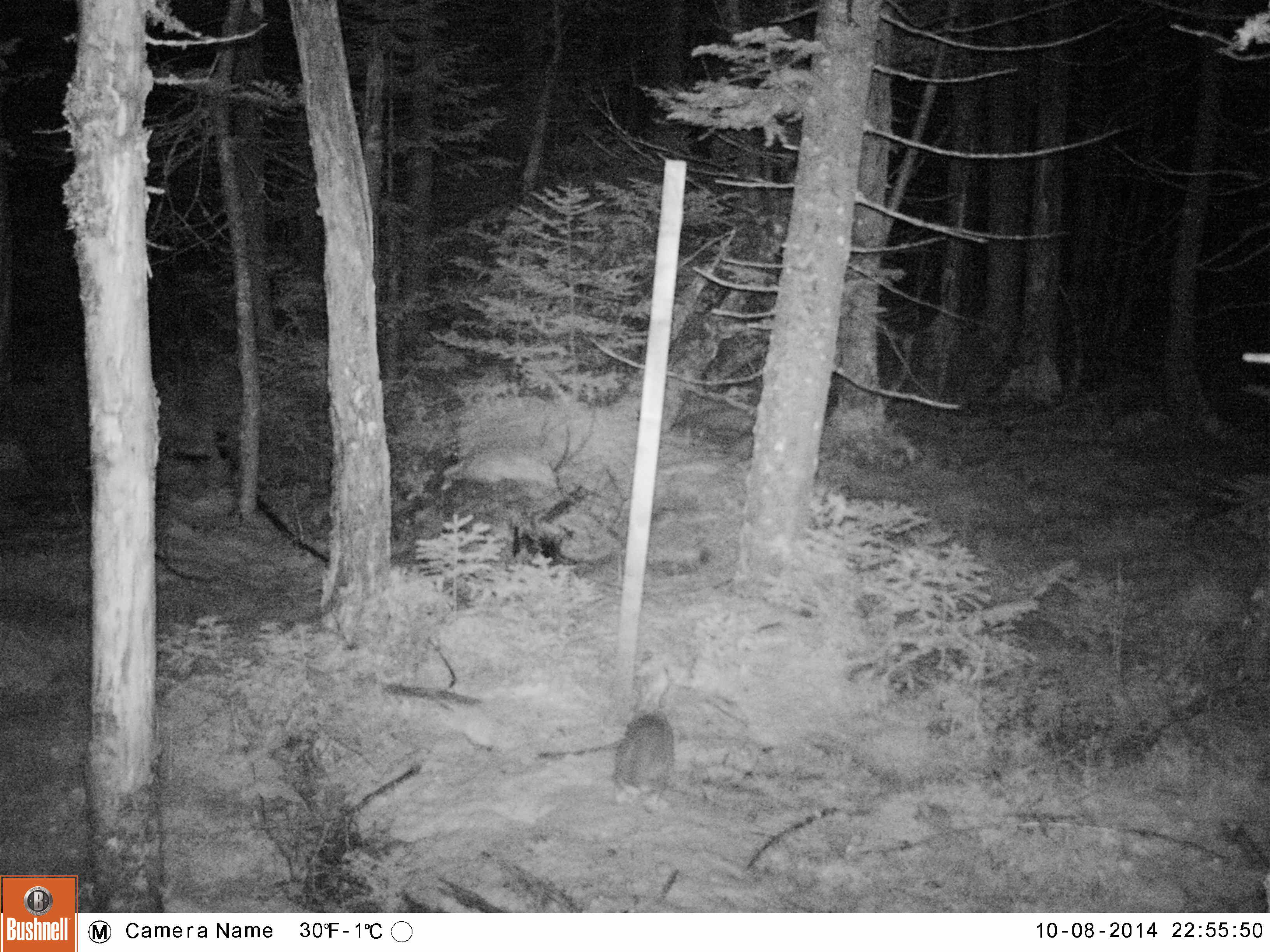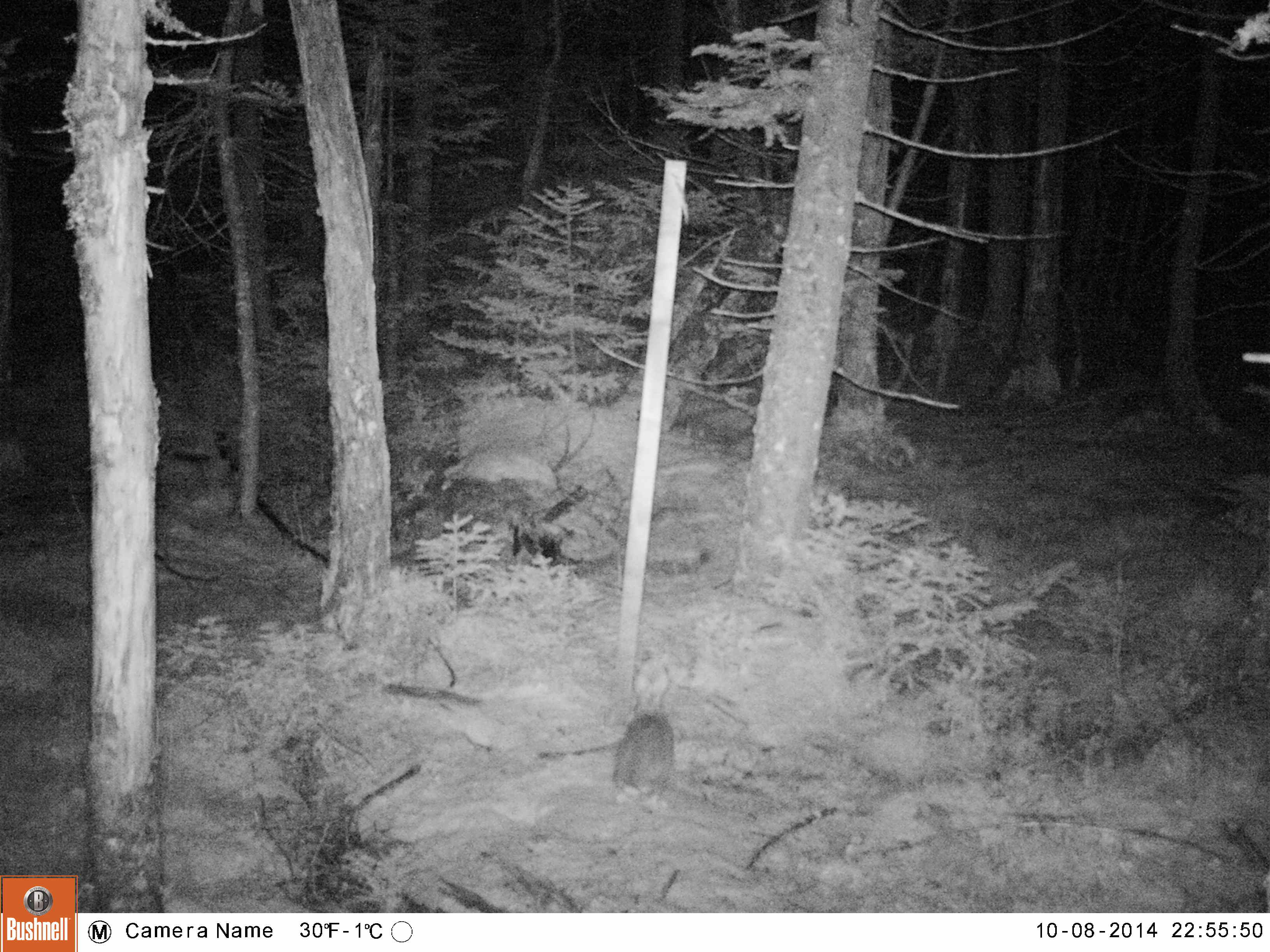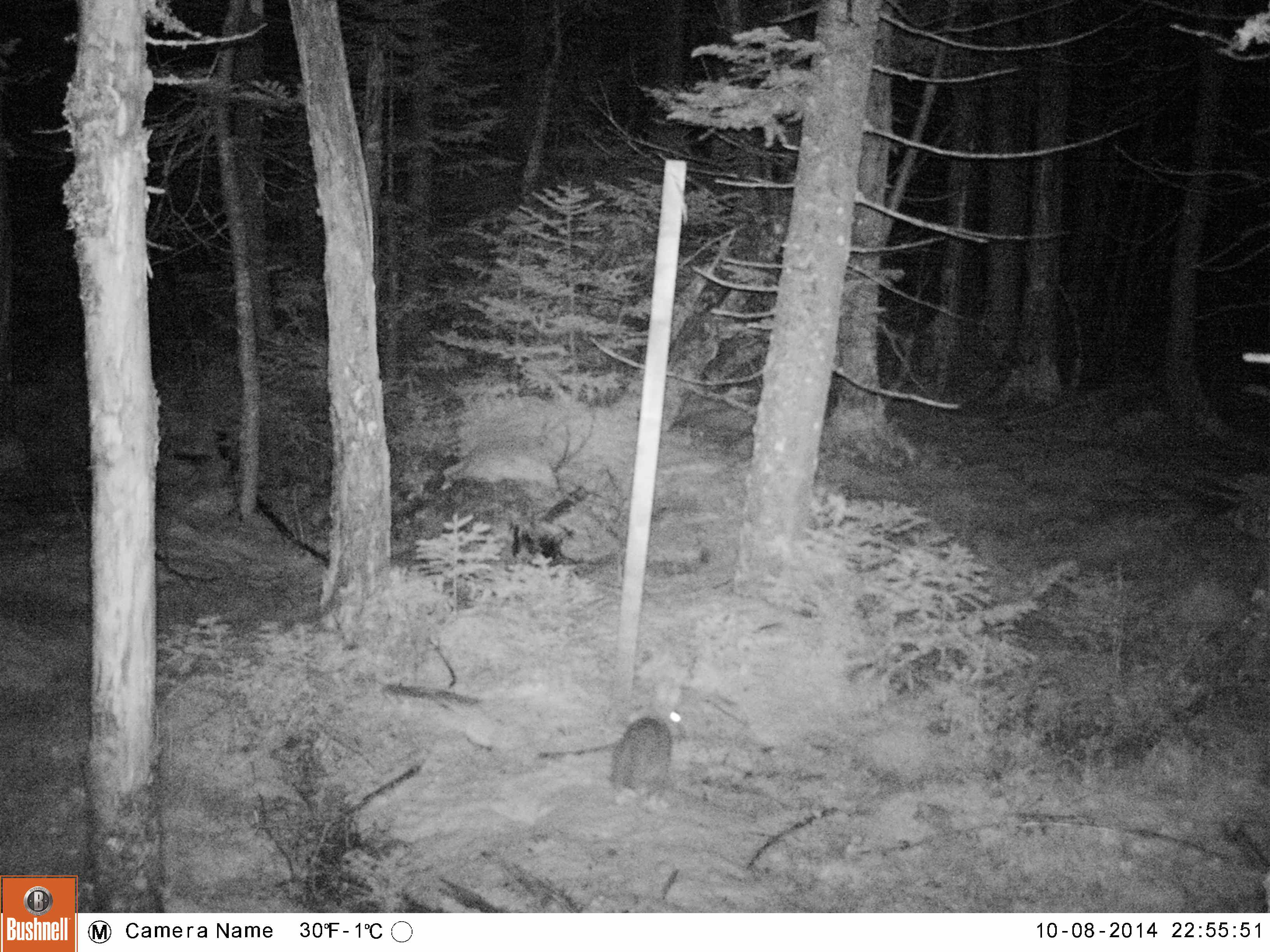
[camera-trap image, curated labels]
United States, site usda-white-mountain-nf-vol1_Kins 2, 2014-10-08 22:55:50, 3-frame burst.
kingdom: Animalia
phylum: Chordata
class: Mammalia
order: Lagomorpha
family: Leporidae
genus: Lepus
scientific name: Lepus americanus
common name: snowshoe hare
Snowshoe hare (Lepus americanus).